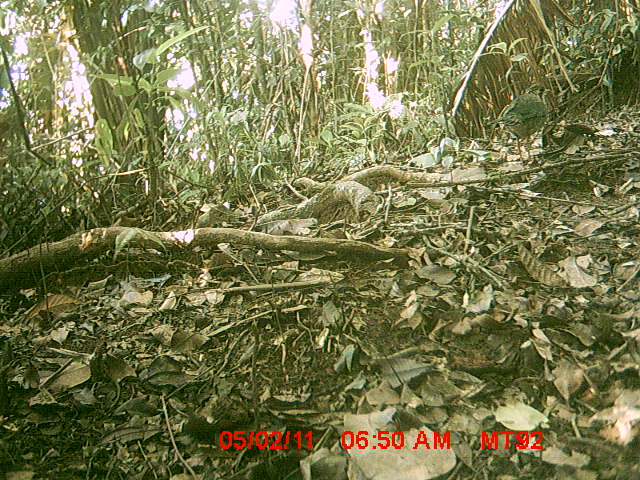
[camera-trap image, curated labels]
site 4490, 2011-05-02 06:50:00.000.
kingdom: Animalia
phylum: Chordata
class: Aves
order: Coraciiformes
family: Brachypteraciidae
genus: Brachypteracias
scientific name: Brachypteracias squamiger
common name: scaly ground roller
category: geobiastes squamiger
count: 1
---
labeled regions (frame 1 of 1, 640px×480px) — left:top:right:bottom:
geobiastes squamiger: 486:83:547:166